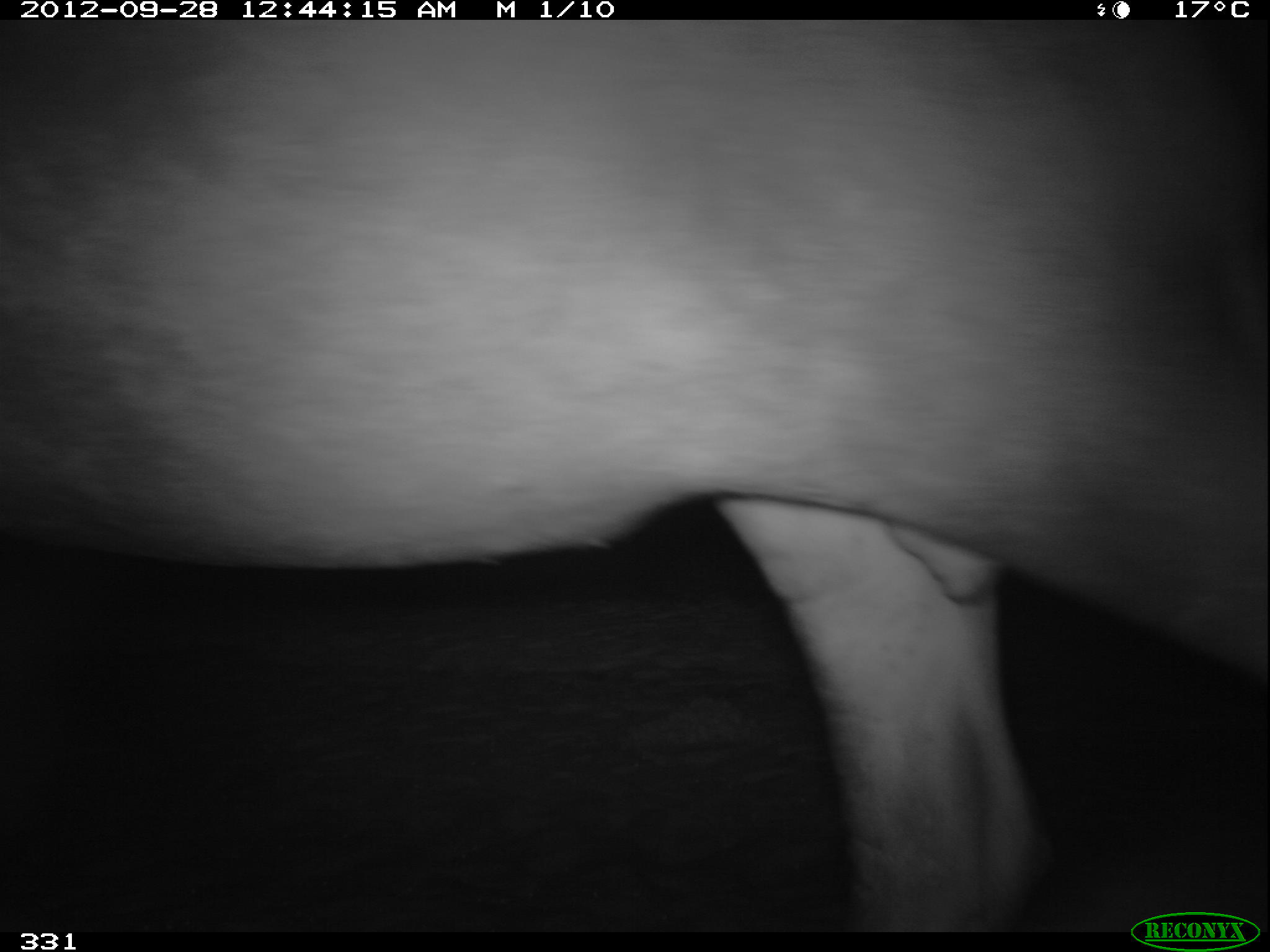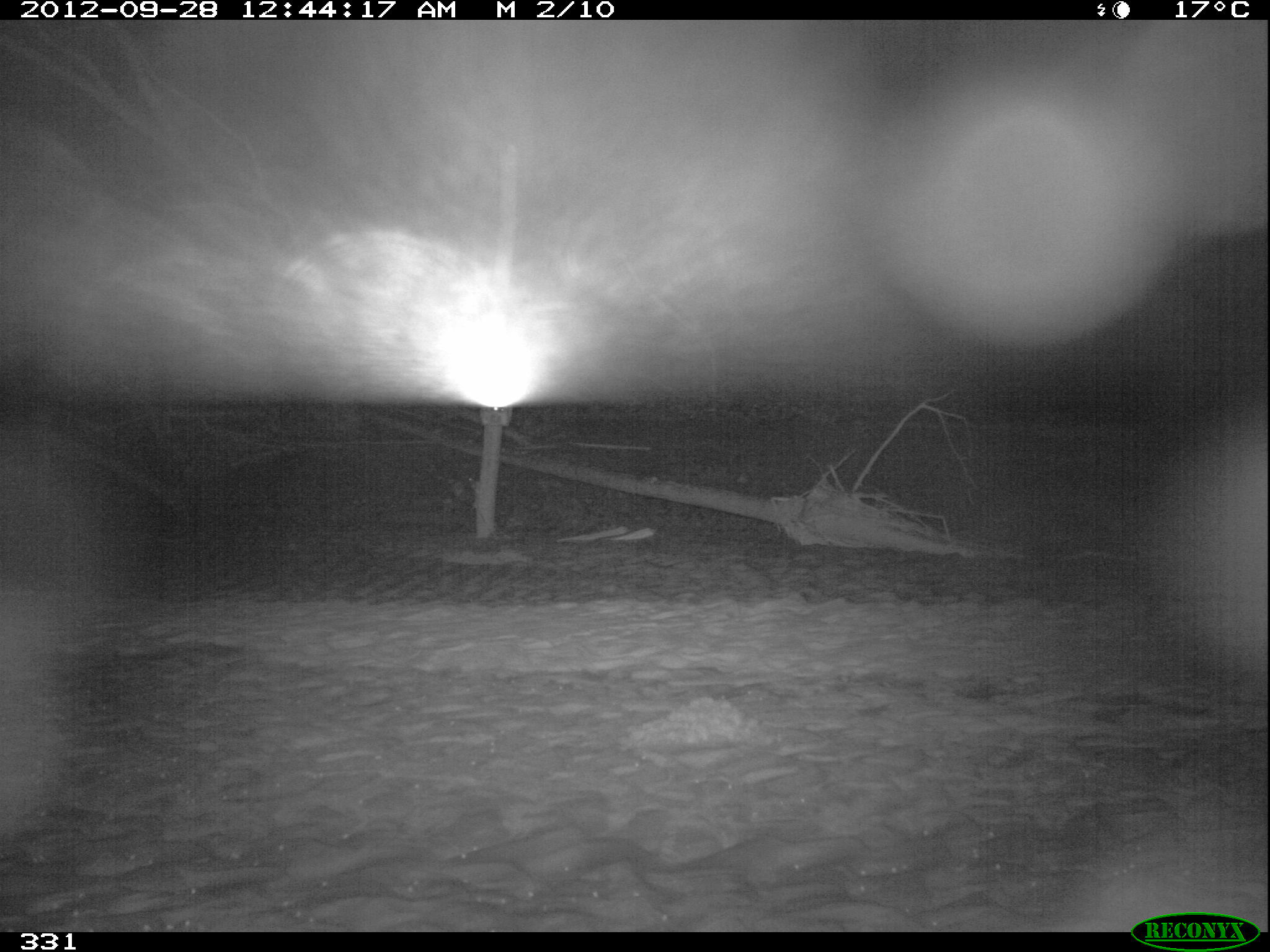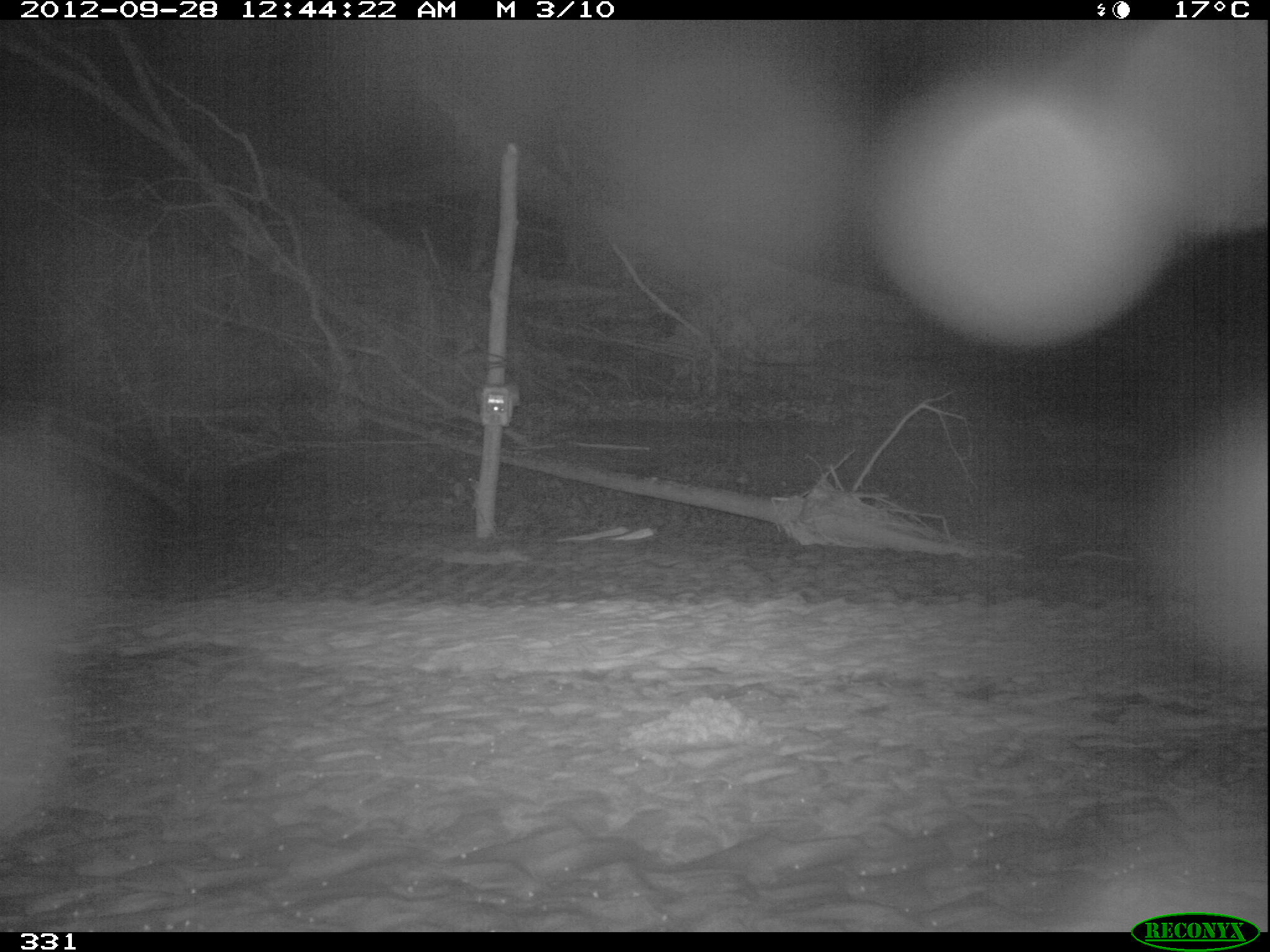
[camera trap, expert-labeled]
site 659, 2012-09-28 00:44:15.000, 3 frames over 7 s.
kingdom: Animalia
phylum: Chordata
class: Mammalia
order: Perissodactyla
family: Tapiridae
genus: Tapirus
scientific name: Tapirus terrestris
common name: south american tapir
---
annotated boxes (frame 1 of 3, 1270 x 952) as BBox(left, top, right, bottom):
tapirus terrestris: BBox(0, 16, 1268, 936)